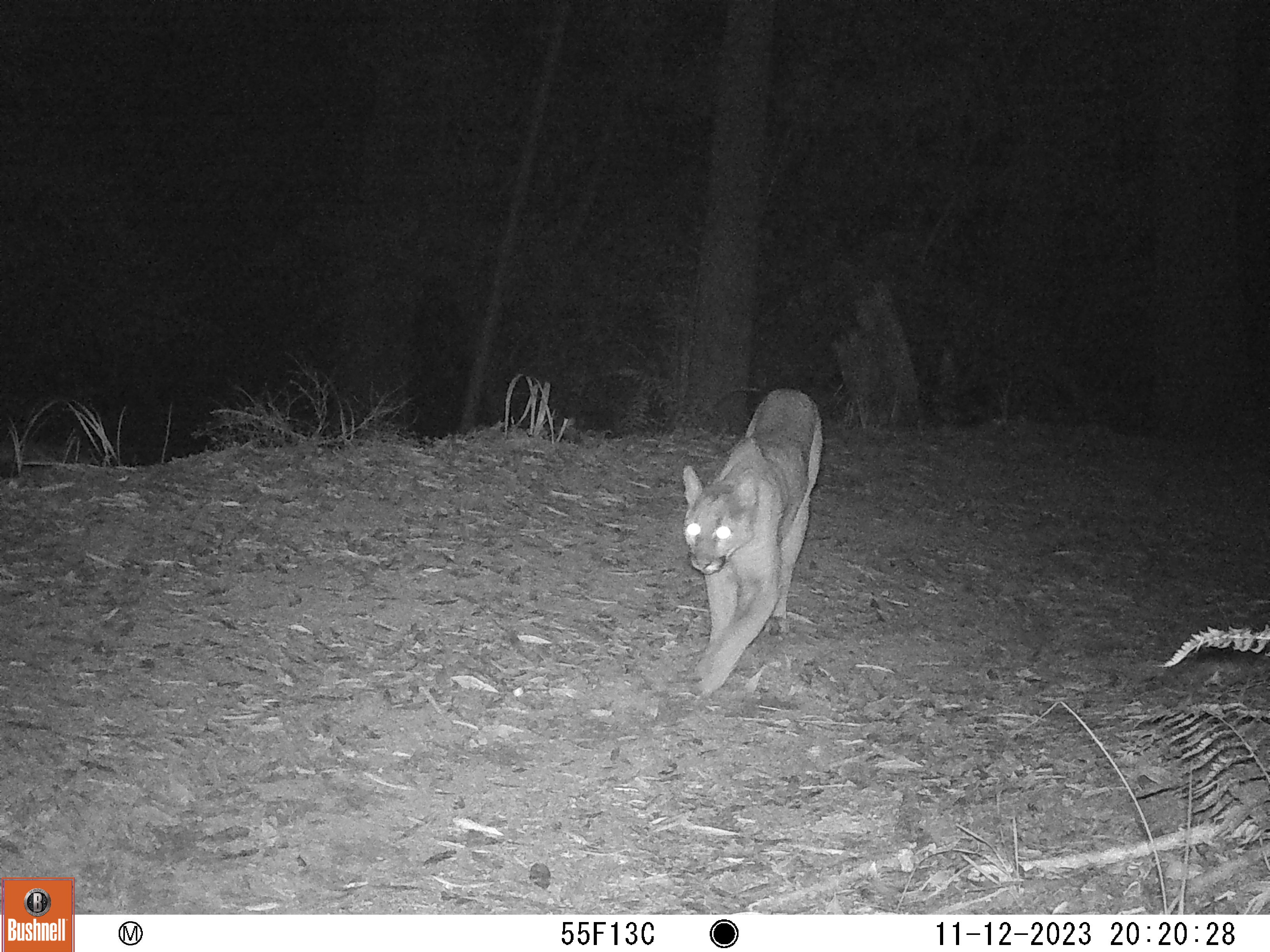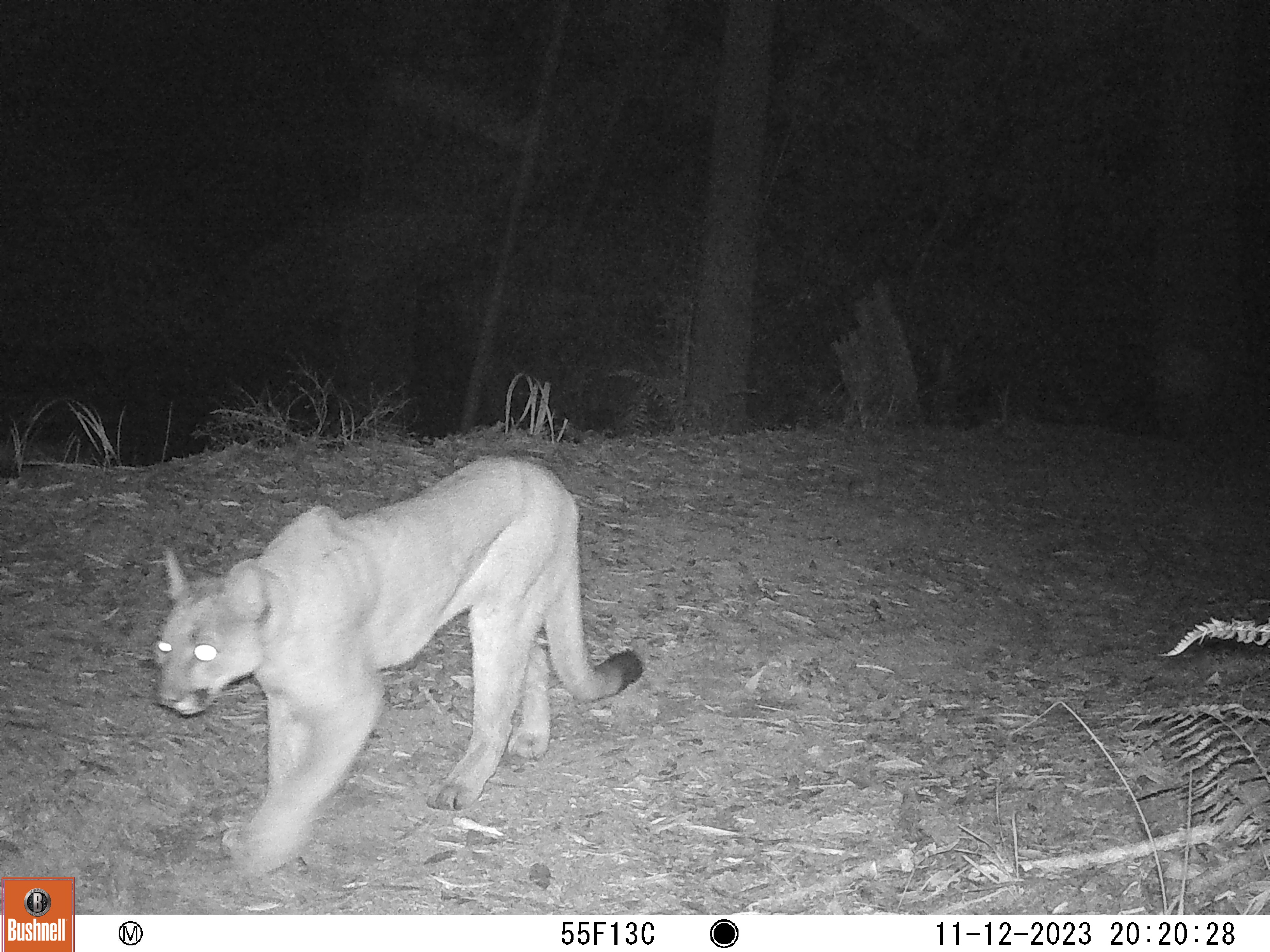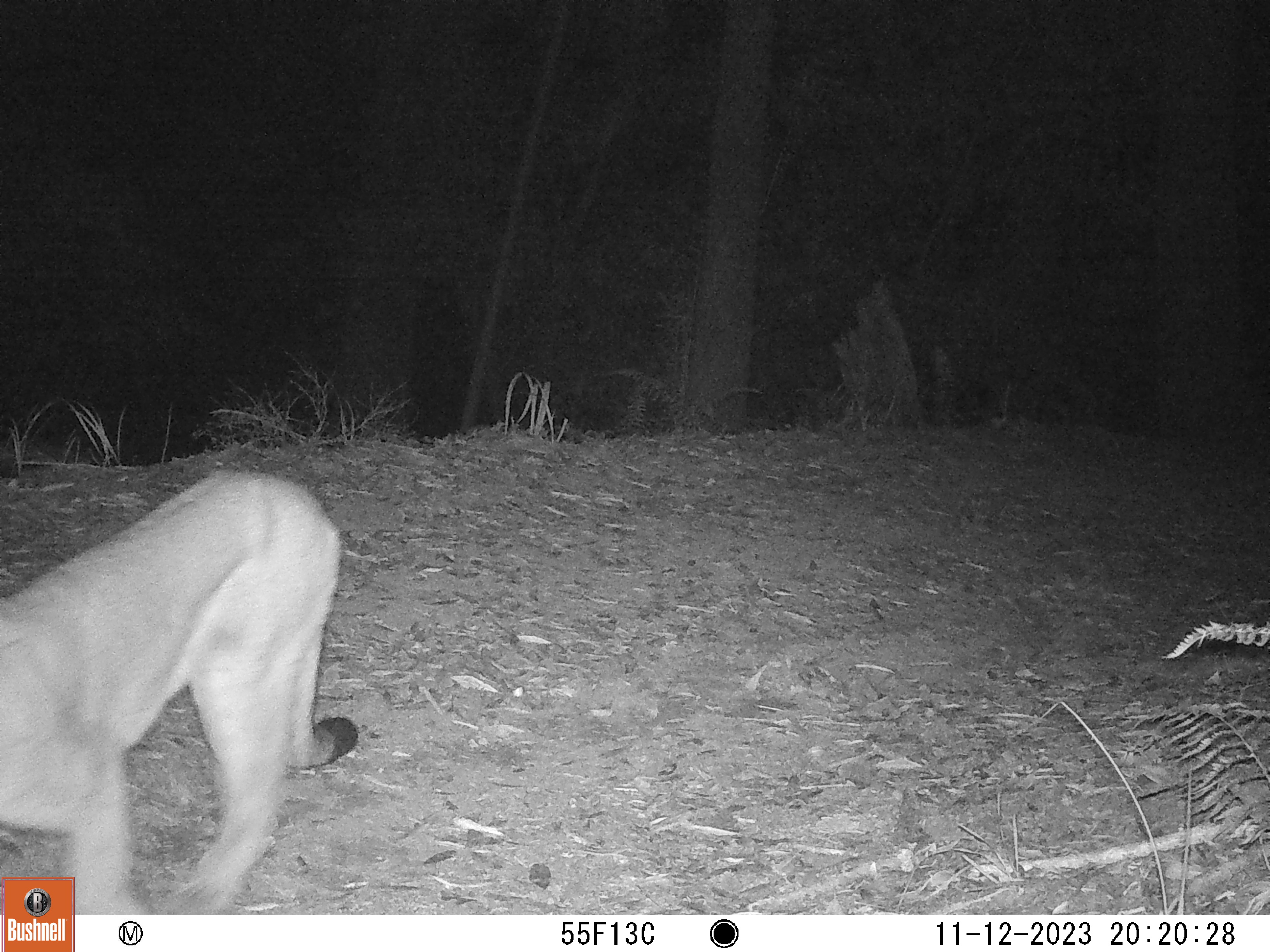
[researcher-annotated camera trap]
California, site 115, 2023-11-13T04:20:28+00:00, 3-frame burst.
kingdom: Animalia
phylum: Chordata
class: Mammalia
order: Carnivora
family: Felidae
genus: Puma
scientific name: Puma concolor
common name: puma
Puma (Puma concolor).